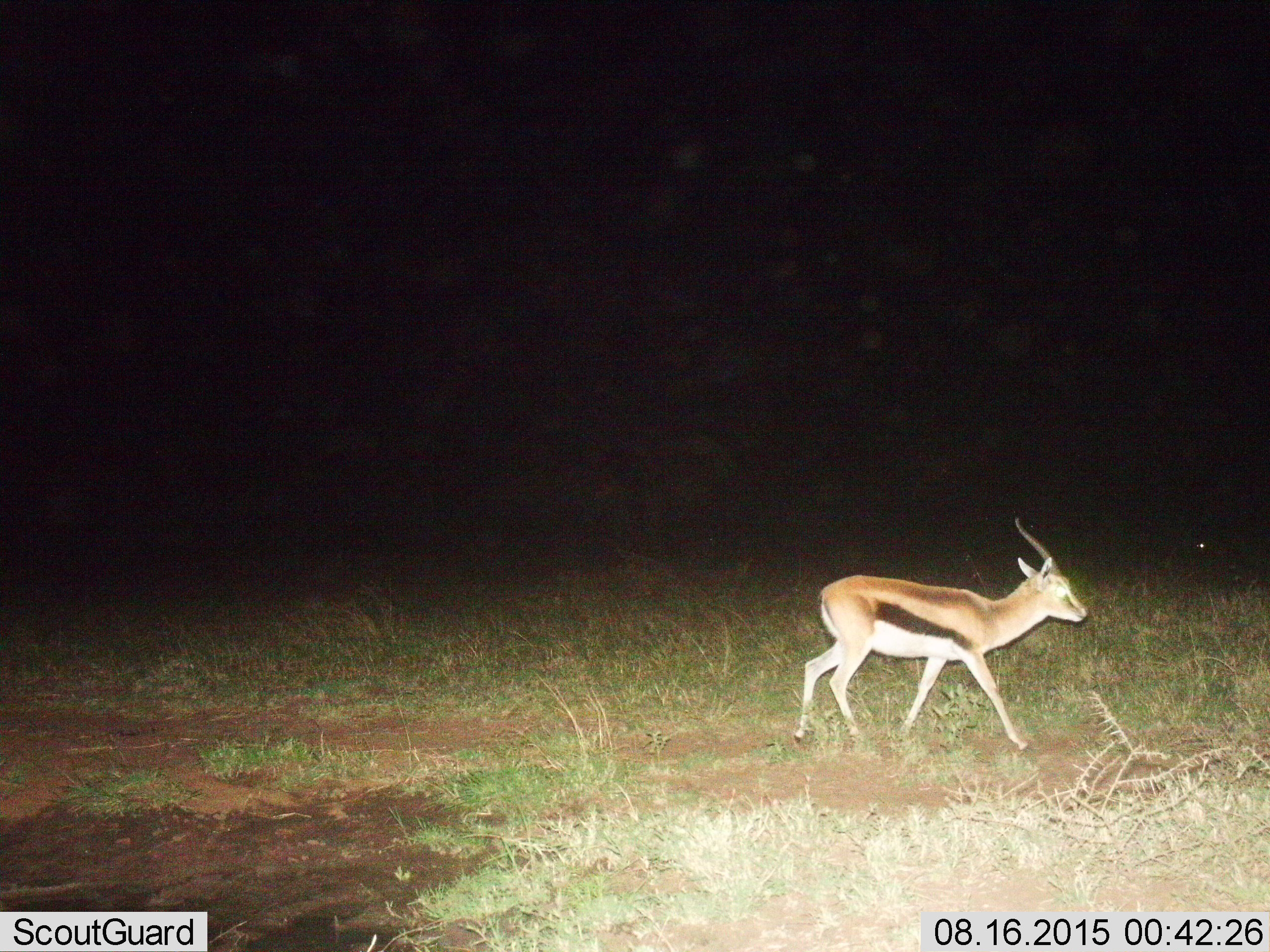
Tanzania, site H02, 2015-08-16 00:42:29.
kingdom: Animalia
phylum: Chordata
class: Mammalia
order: Artiodactyla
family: Bovidae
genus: Eudorcas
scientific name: Eudorcas thomsonii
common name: thomson's gazelle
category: gazellethomsons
Gazellethomsons (thomson's gazelle) (Eudorcas thomsonii), count 1. Behavior (volunteer vote fractions): standing 25%, resting 0%, moving 75%, interacting 0%. Young present (vote fraction): 12%. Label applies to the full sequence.